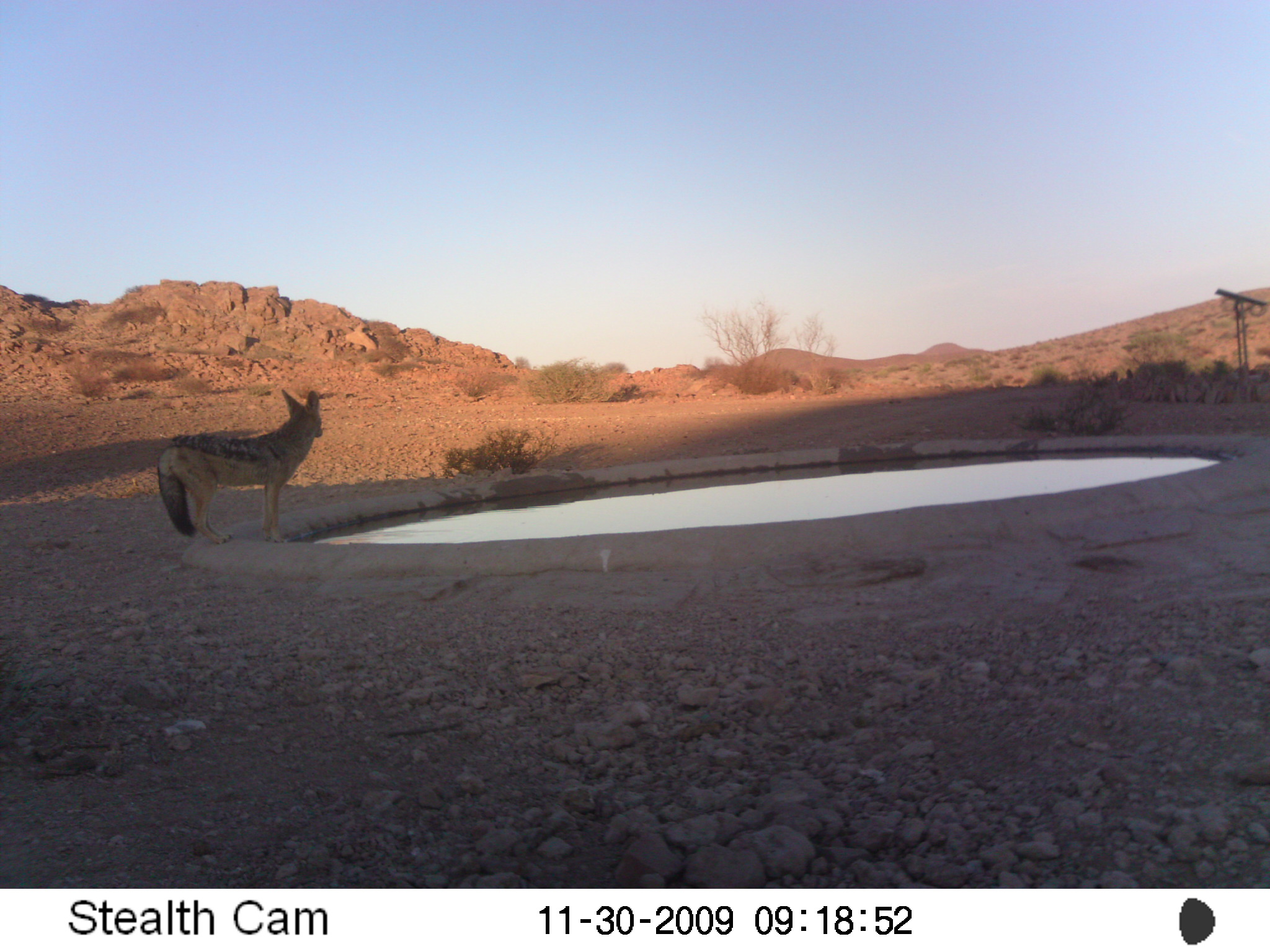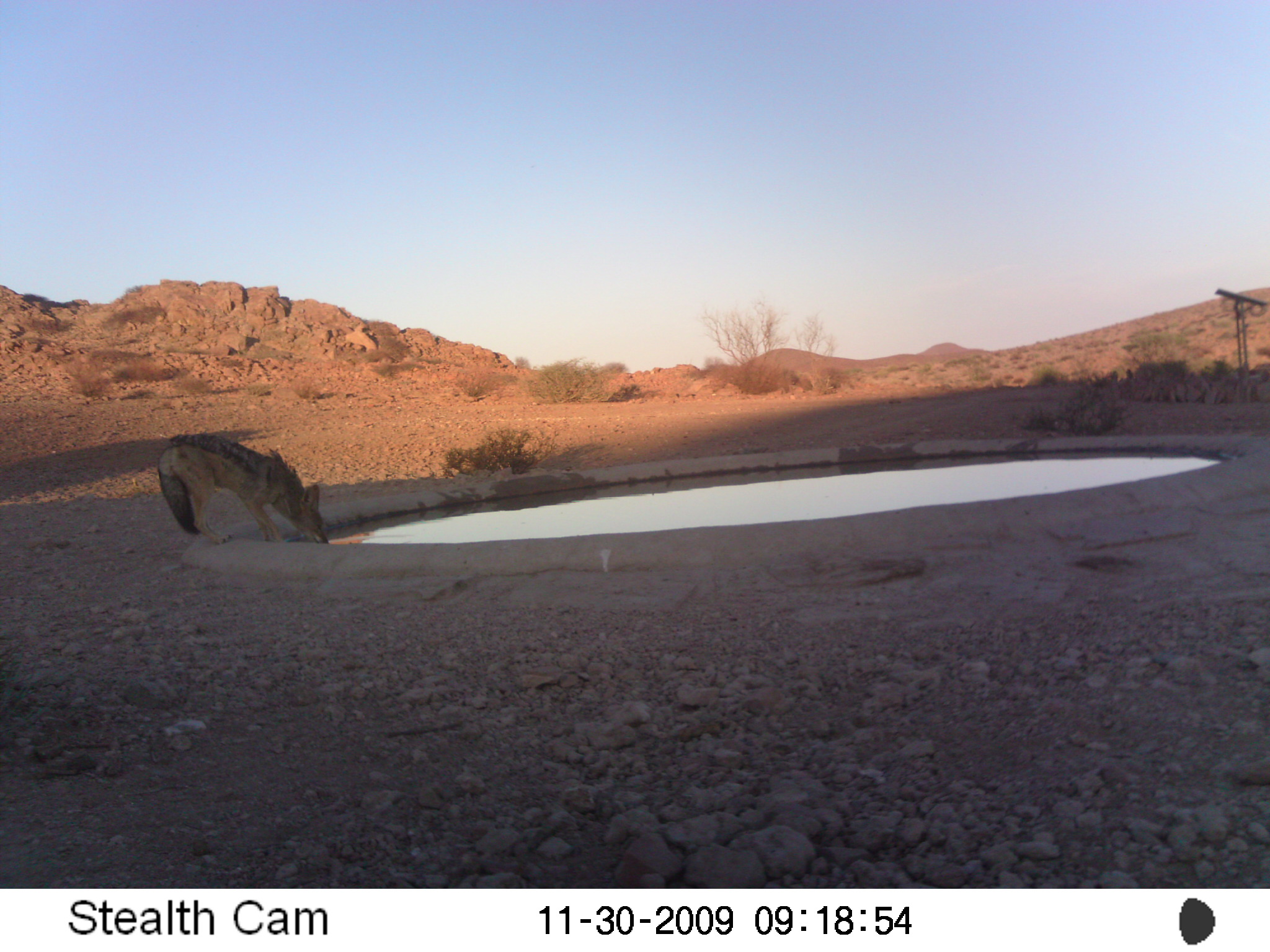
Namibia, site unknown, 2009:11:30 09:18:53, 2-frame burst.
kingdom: Animalia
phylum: Chordata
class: Mammalia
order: Carnivora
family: Canidae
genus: Lupulella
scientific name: Lupulella mesomelas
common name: black-backed jackal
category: canis mesomelas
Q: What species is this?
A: Canis mesomelas (black-backed jackal) (Lupulella mesomelas).